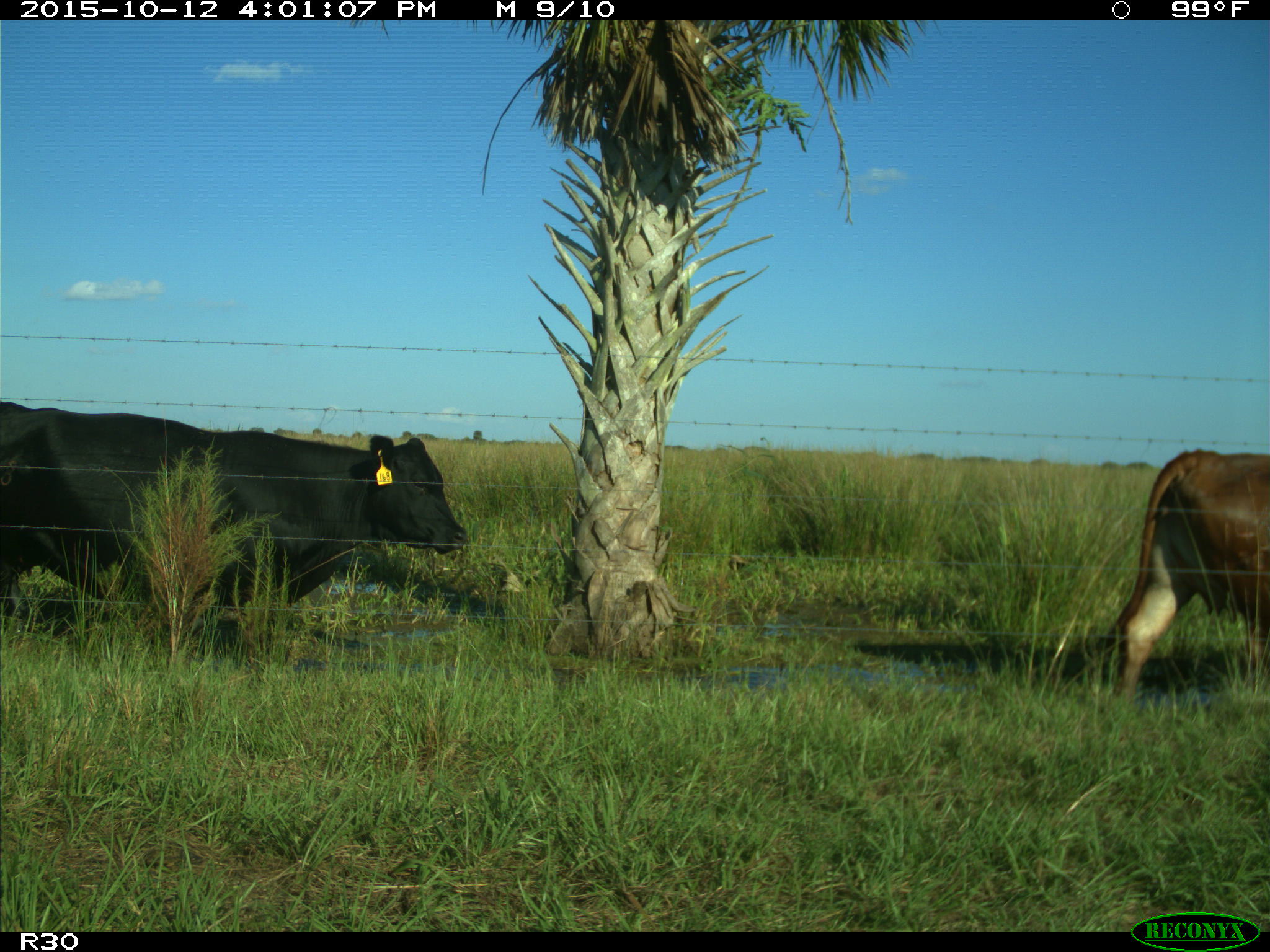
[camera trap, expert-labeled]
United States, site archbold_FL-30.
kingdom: Animalia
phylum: Chordata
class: Mammalia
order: Artiodactyla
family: Bovidae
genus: Bos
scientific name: Bos taurus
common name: domestic cow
Bos taurus (domestic cow).